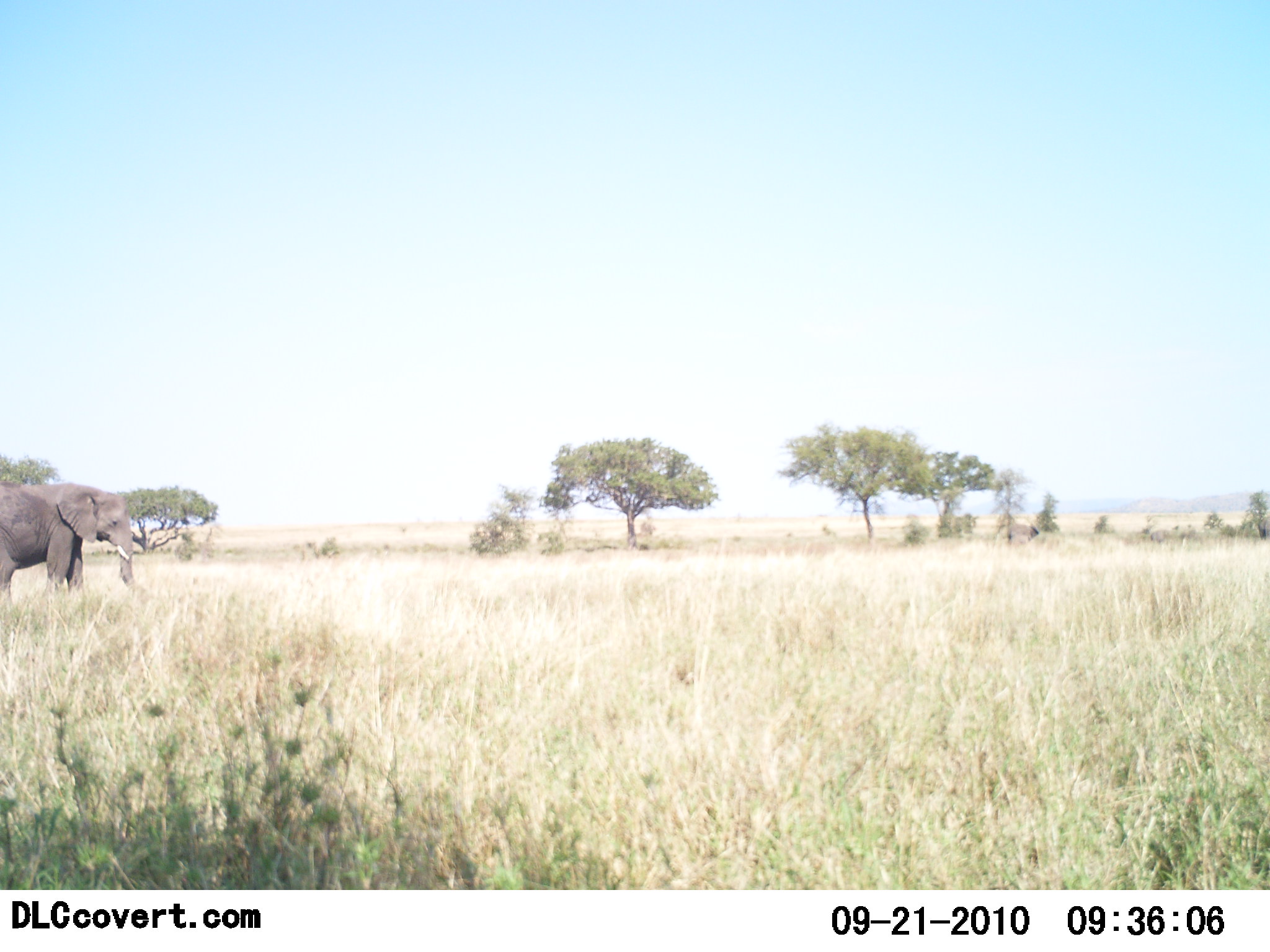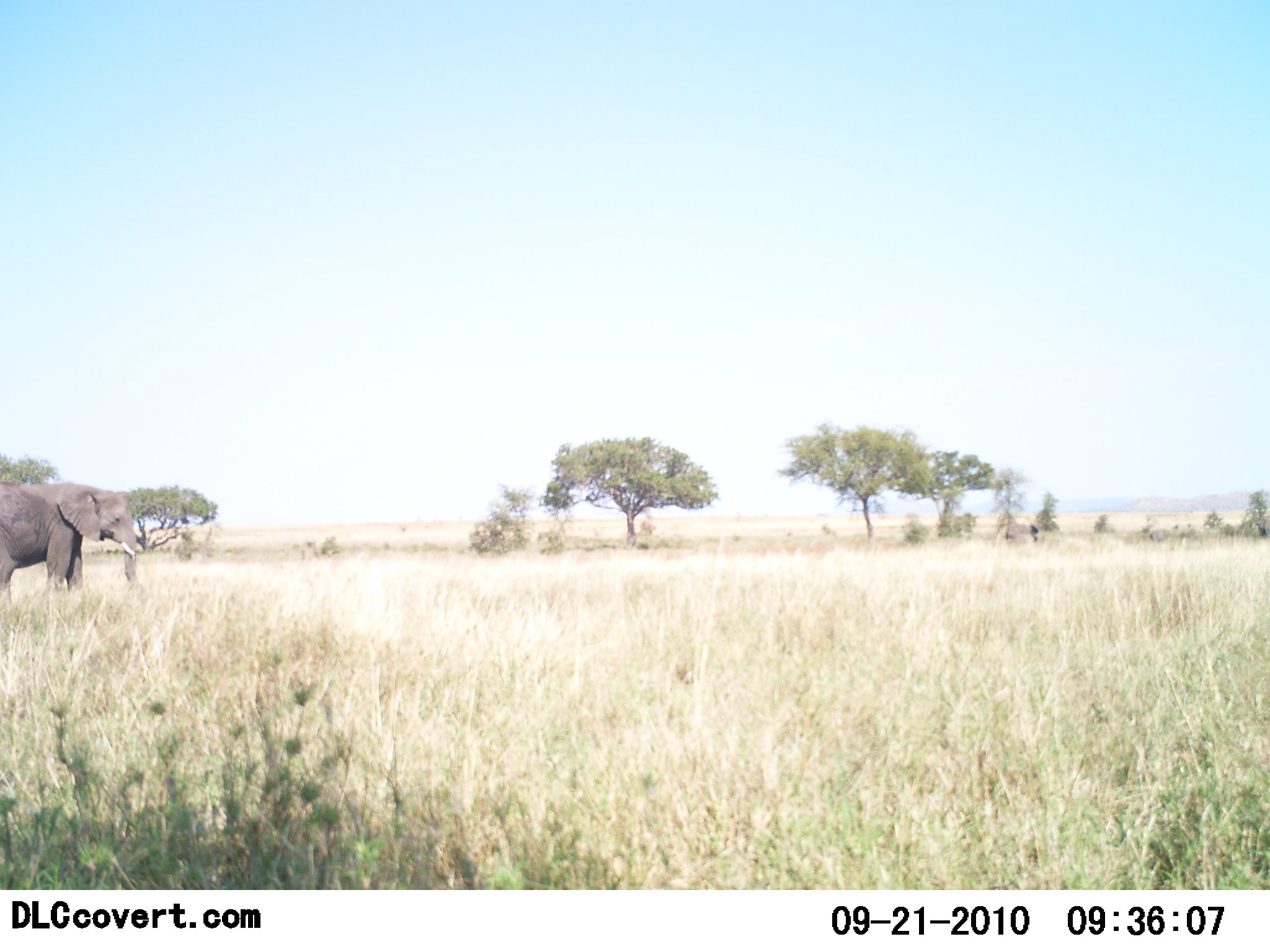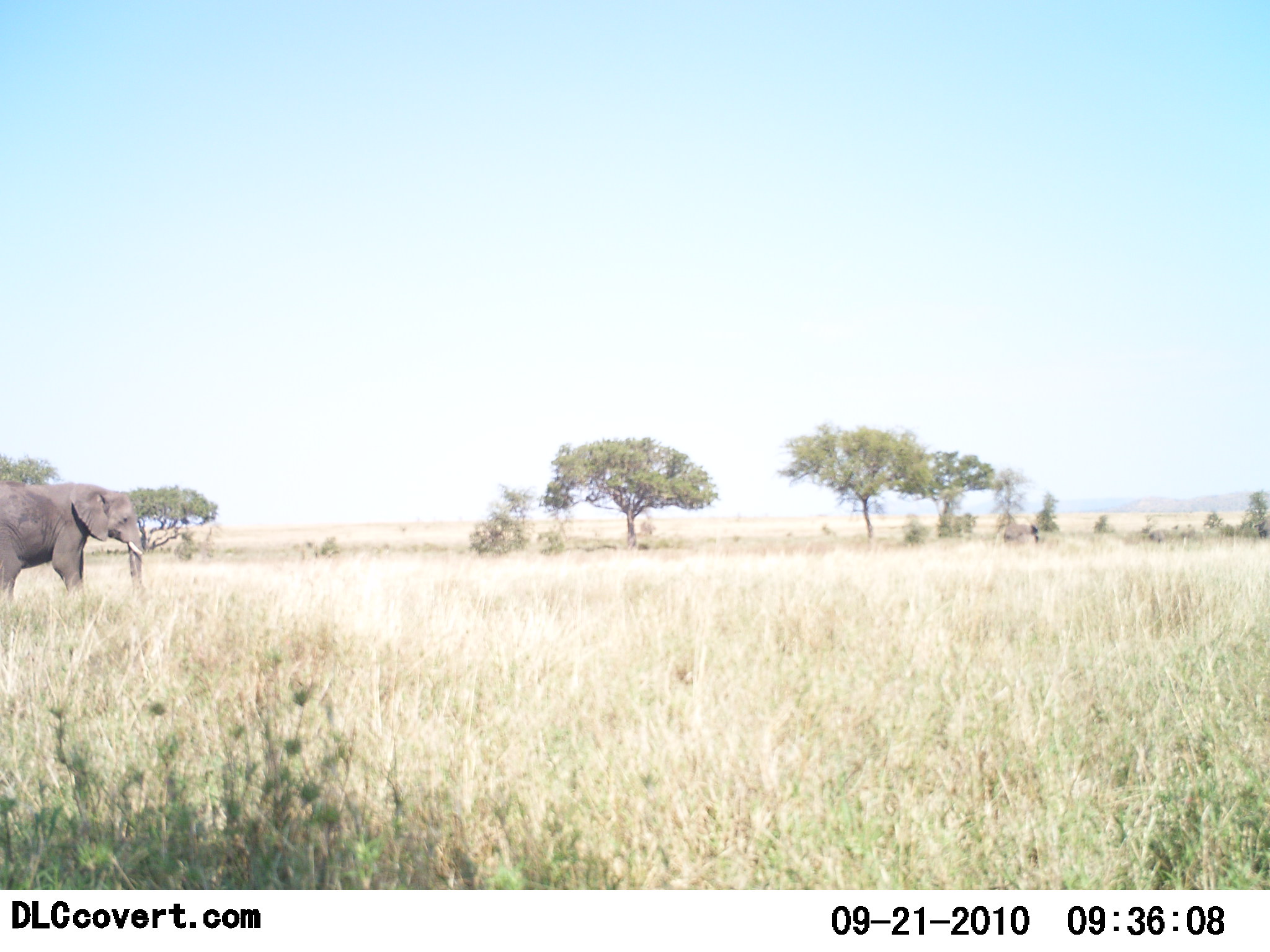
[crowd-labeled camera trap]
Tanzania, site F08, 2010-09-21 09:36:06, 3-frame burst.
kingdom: Animalia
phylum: Chordata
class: Mammalia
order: Proboscidea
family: Elephantidae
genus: Loxodonta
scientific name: Loxodonta africana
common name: african bush elephant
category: elephant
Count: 1.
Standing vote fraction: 93%.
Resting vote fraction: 0%.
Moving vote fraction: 21%.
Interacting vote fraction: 0%.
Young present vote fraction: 0%.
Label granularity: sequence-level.